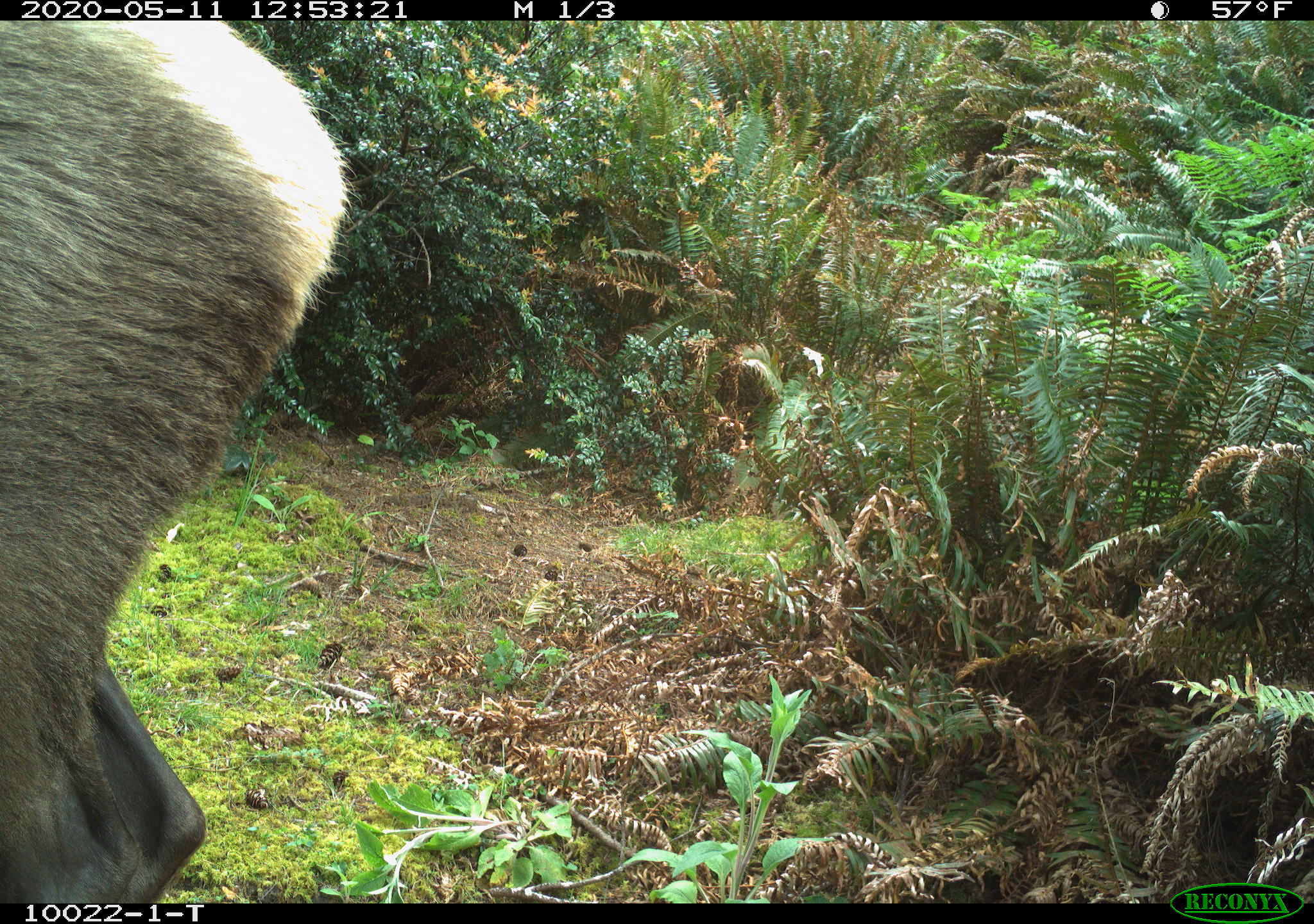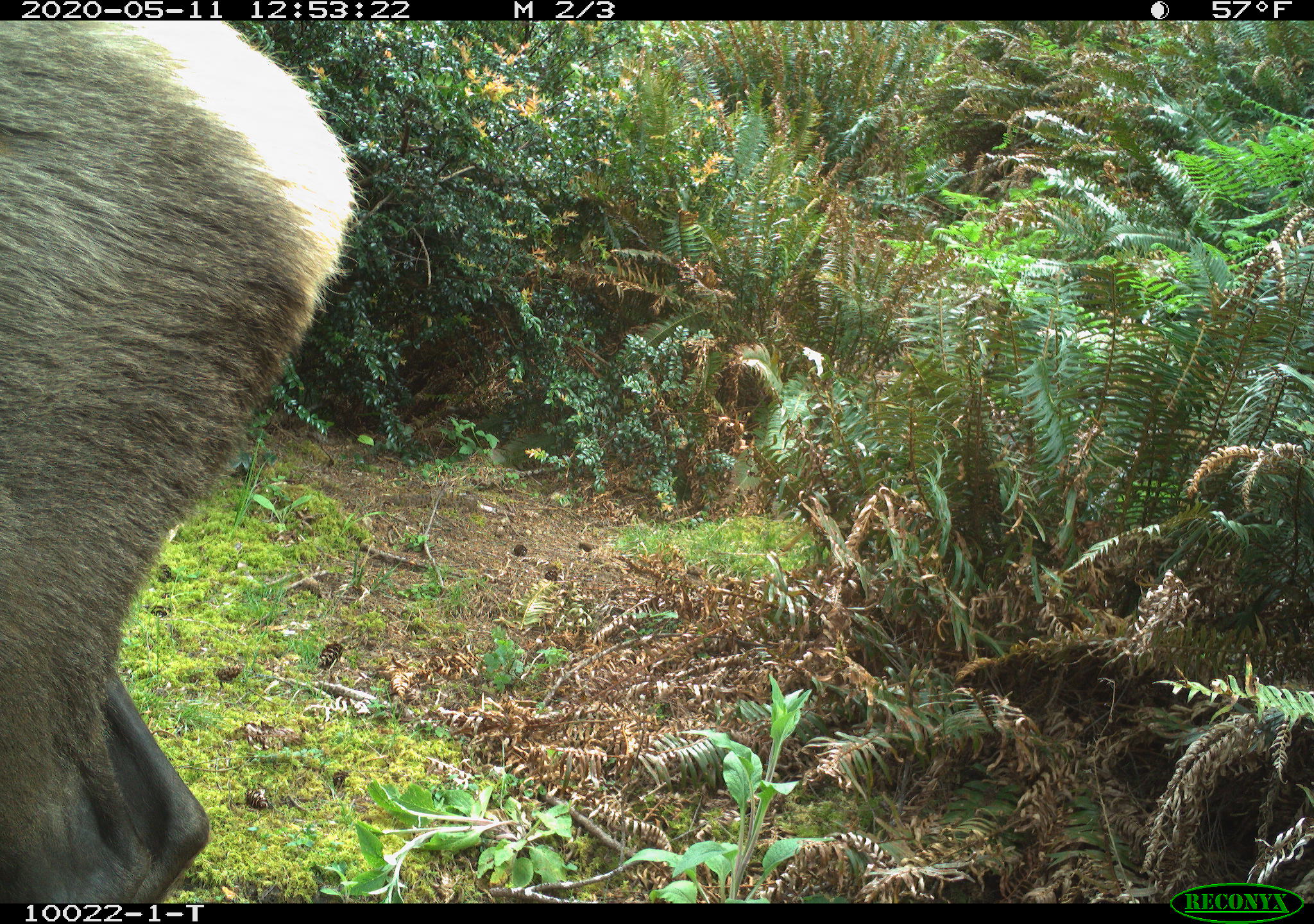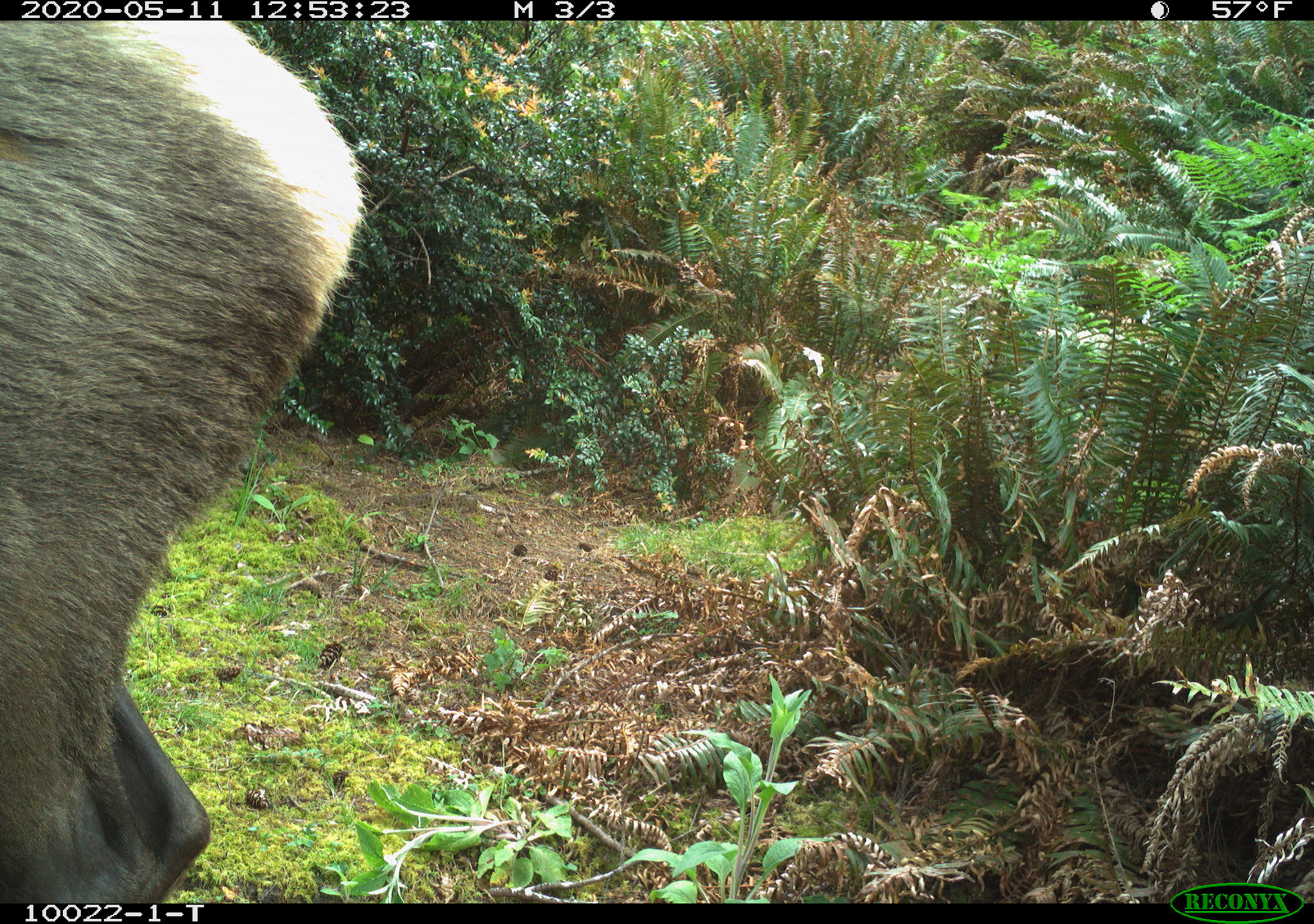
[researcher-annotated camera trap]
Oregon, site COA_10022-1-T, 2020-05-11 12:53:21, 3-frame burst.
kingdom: Animalia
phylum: Chordata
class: Mammalia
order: Artiodactyla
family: Cervidae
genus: Cervus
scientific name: Cervus canadensis roosevelti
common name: roosevelt elk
Roosevelt elk (Cervus canadensis roosevelti).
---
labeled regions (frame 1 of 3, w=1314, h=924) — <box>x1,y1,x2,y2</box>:
roosevelt elk: <box>5,24,356,895</box>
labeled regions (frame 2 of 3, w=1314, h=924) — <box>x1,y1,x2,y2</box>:
roosevelt elk: <box>3,28,360,895</box>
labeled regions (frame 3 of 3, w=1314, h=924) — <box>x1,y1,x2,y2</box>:
roosevelt elk: <box>7,24,371,897</box>